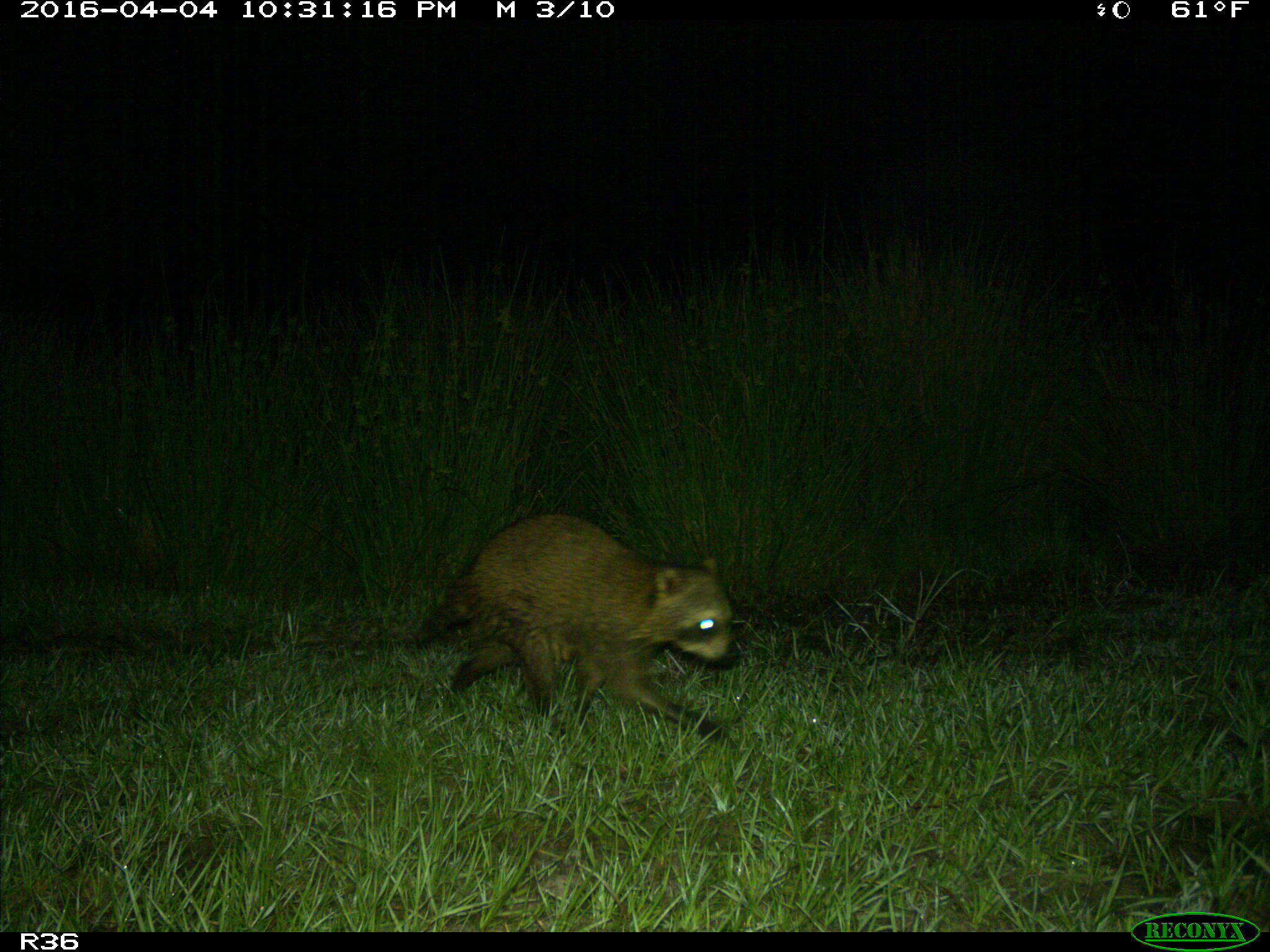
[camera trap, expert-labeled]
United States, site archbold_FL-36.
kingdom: Animalia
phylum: Chordata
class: Mammalia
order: Carnivora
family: Procyonidae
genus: Procyon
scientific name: Procyon lotor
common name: common raccoon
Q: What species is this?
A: Procyon lotor (common raccoon).